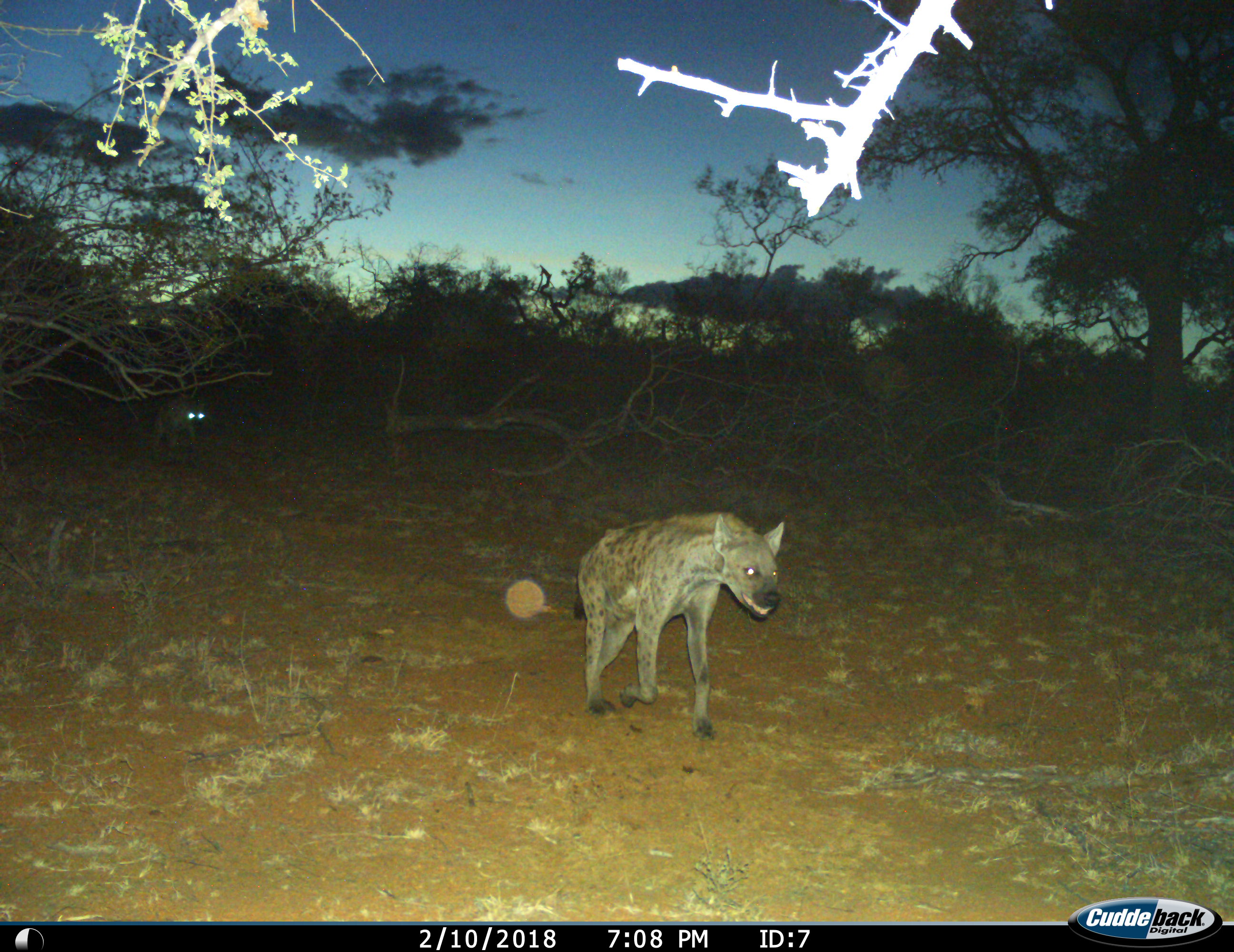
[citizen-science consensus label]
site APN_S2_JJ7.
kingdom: Animalia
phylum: Chordata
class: Mammalia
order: Carnivora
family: Hyaenidae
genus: Crocuta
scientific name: Crocuta crocuta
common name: spotted hyena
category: hyenaspotted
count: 2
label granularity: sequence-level